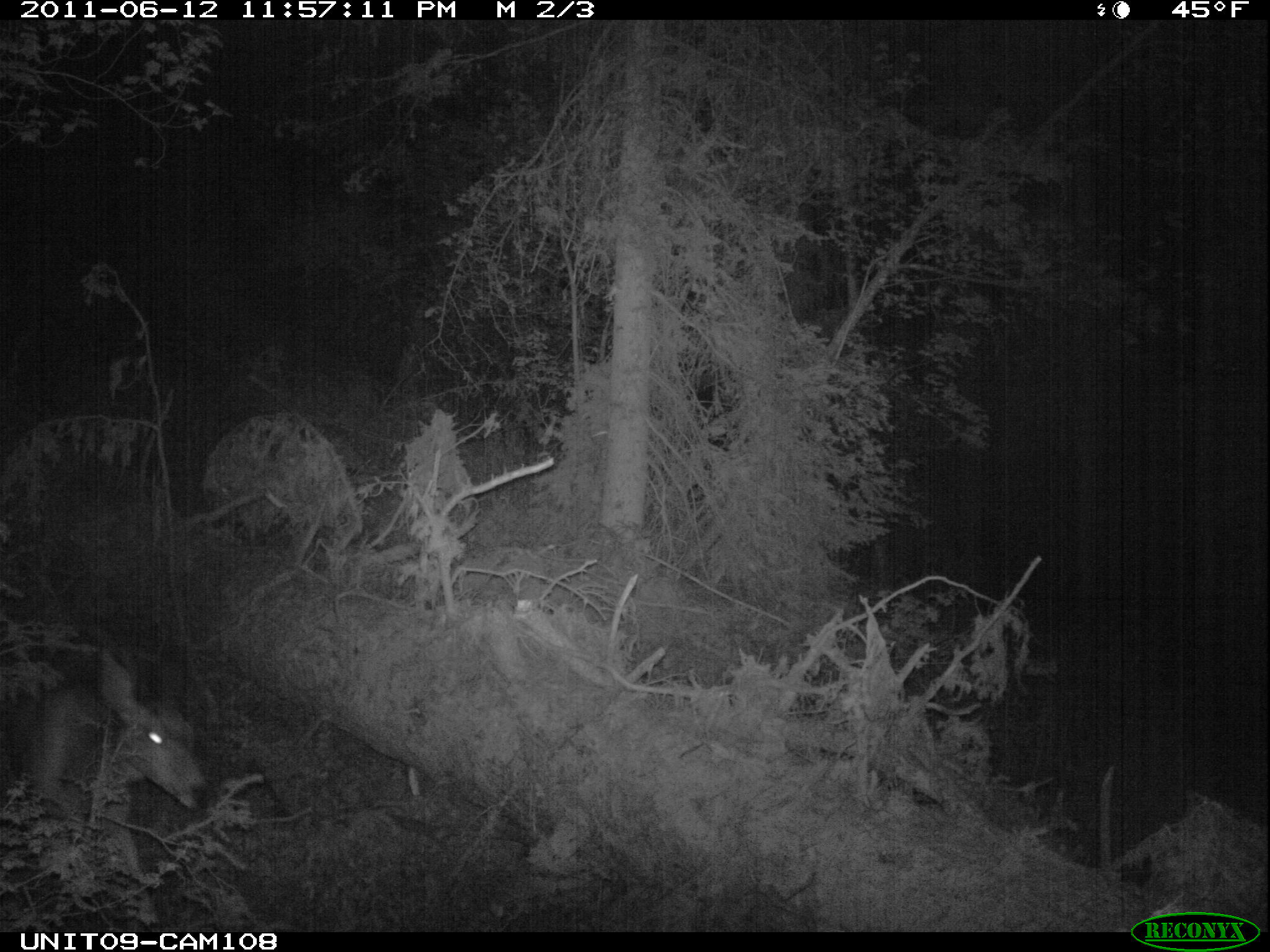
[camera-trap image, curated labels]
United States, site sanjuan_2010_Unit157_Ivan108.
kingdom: Animalia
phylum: Chordata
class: Mammalia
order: Artiodactyla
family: Cervidae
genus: Odocoileus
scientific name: Odocoileus hemionus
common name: mule deer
Odocoileus hemionus (mule deer).